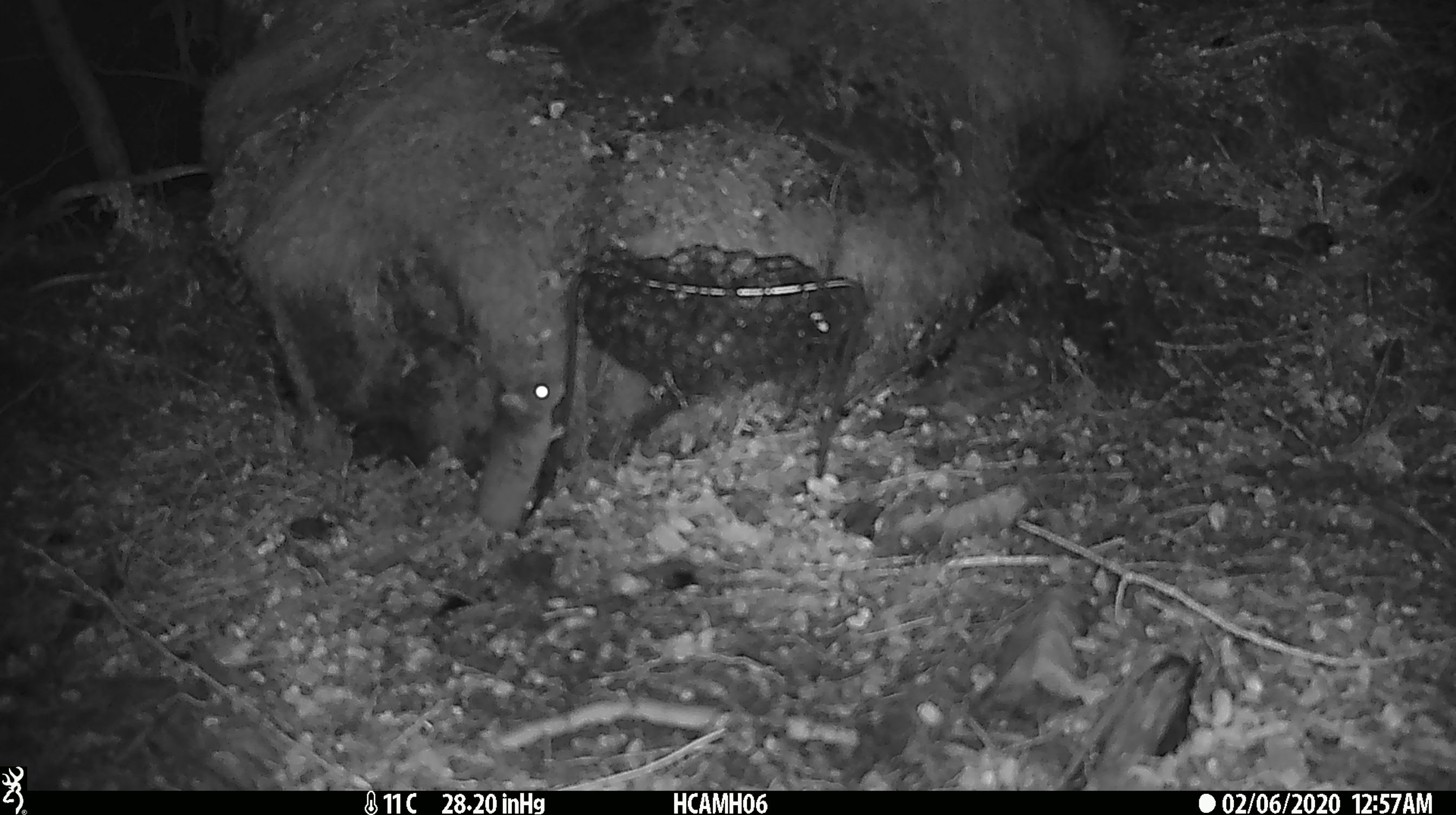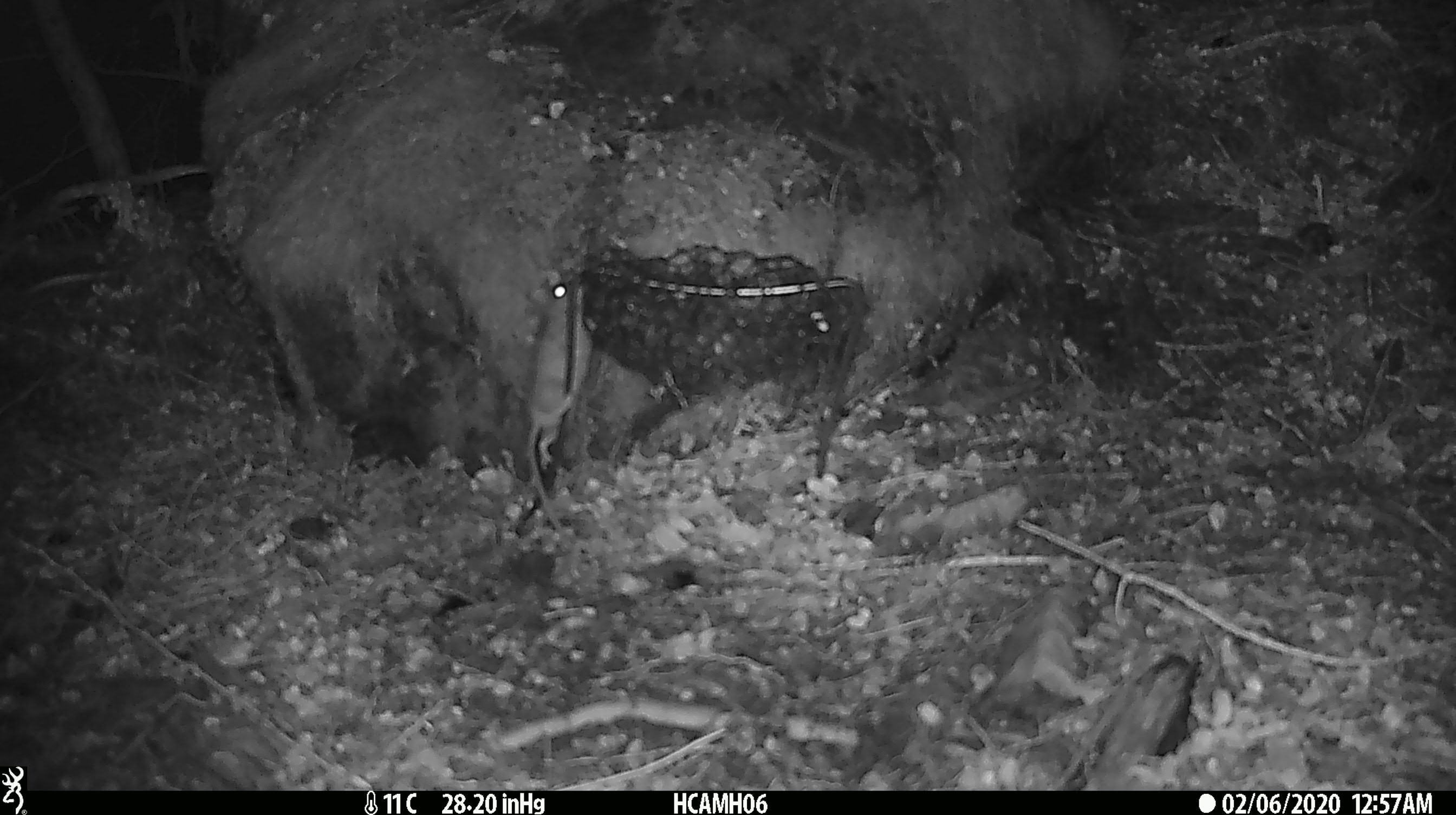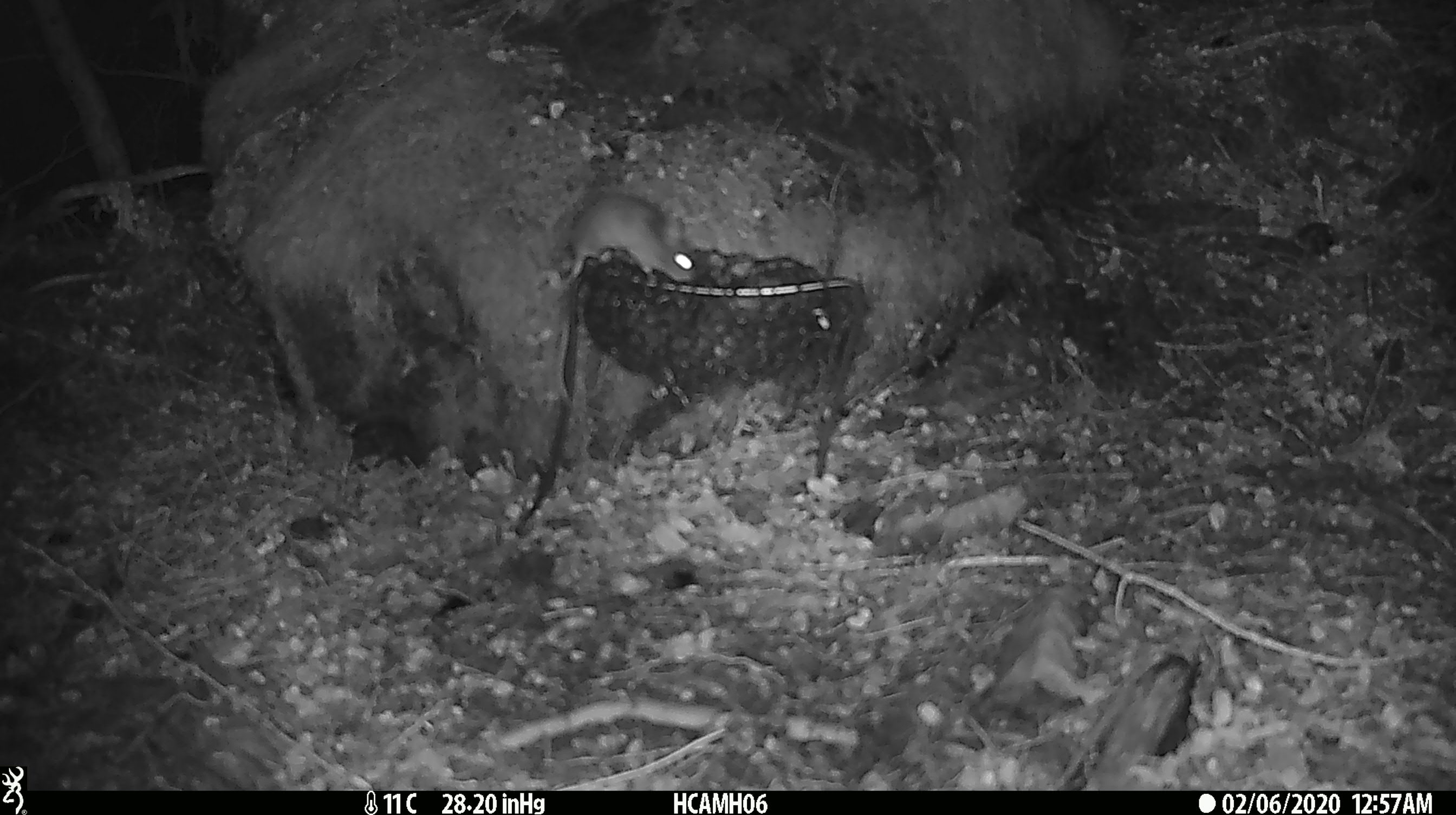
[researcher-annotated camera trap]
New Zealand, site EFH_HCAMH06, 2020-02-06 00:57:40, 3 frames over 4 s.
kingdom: Animalia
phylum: Chordata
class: Mammalia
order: Rodentia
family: Muridae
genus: Mus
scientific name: Mus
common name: mouse